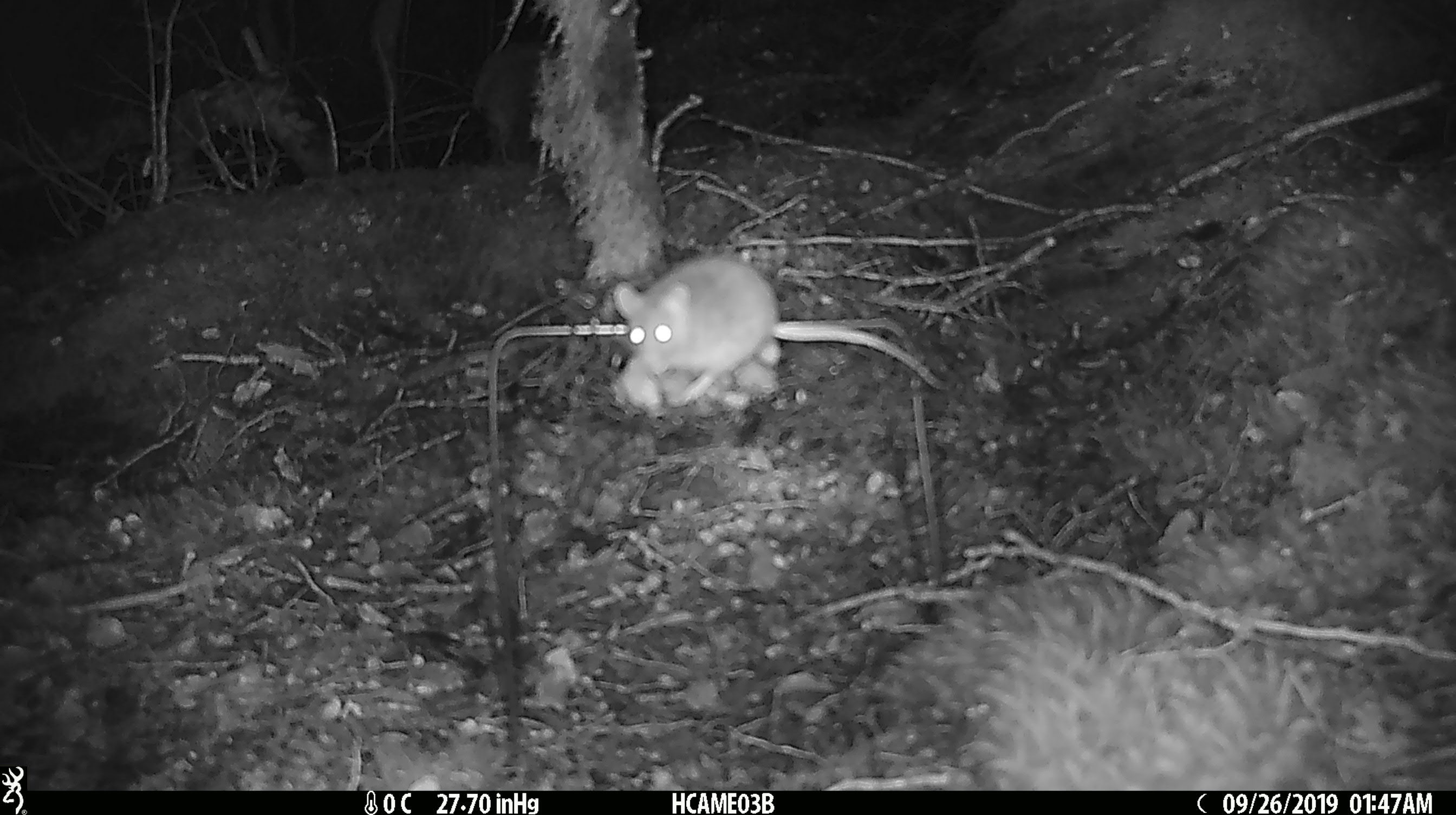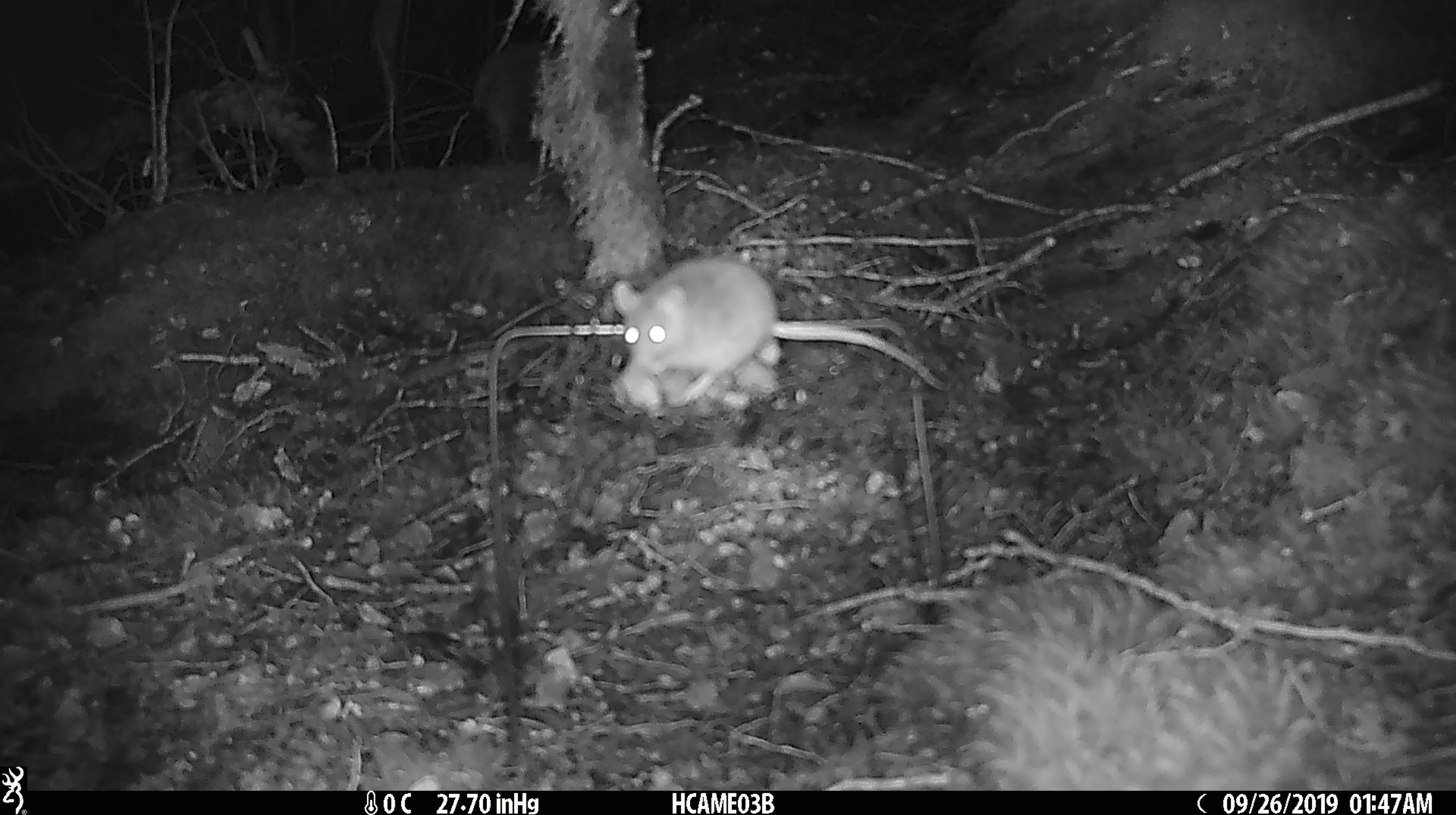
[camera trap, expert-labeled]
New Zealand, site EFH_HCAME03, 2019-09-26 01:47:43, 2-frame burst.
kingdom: Animalia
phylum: Chordata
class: Mammalia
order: Rodentia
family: Muridae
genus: Mus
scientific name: Mus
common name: mouse